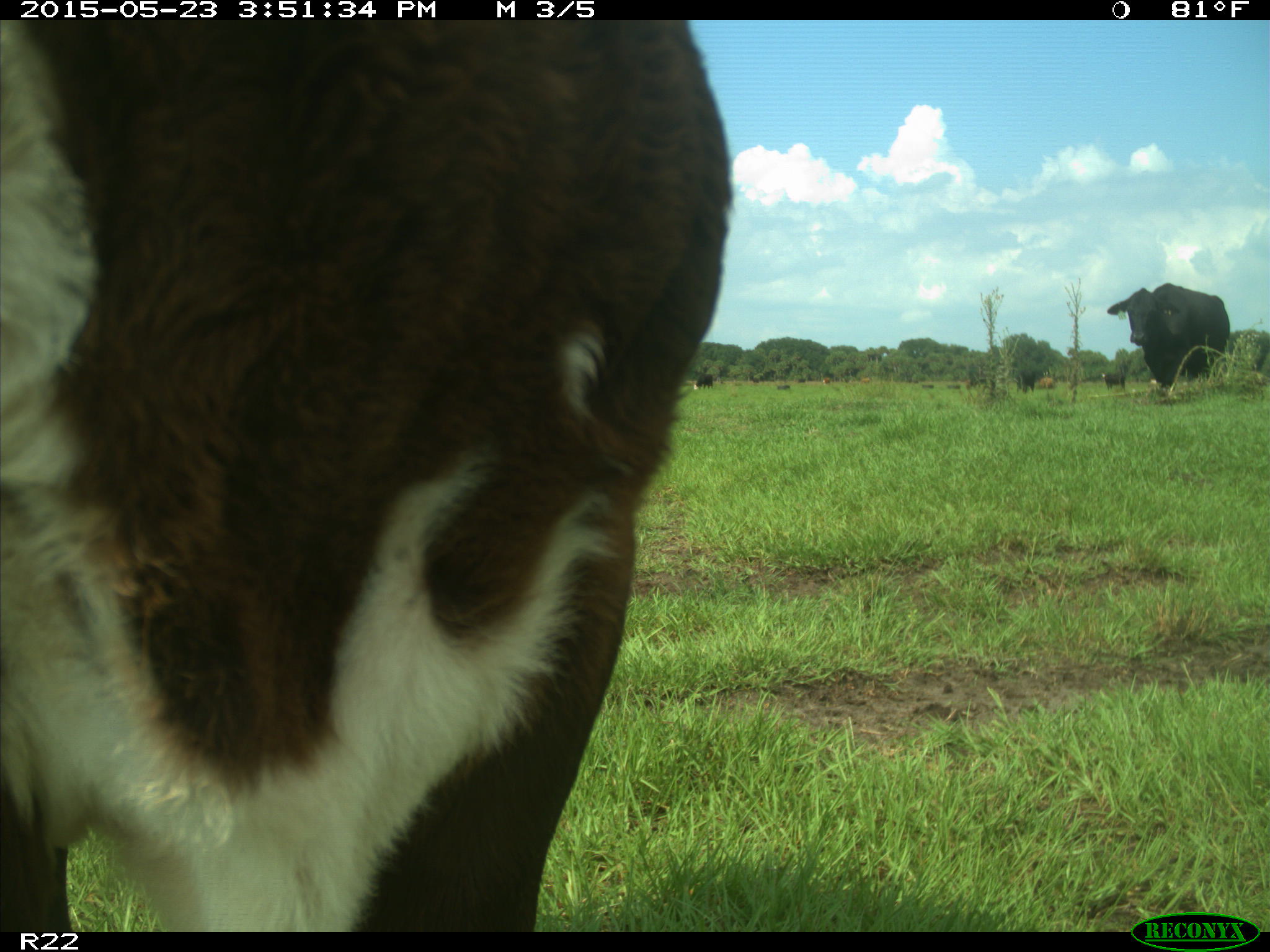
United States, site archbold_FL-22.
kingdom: Animalia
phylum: Chordata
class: Mammalia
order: Artiodactyla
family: Bovidae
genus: Bos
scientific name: Bos taurus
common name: domestic cow